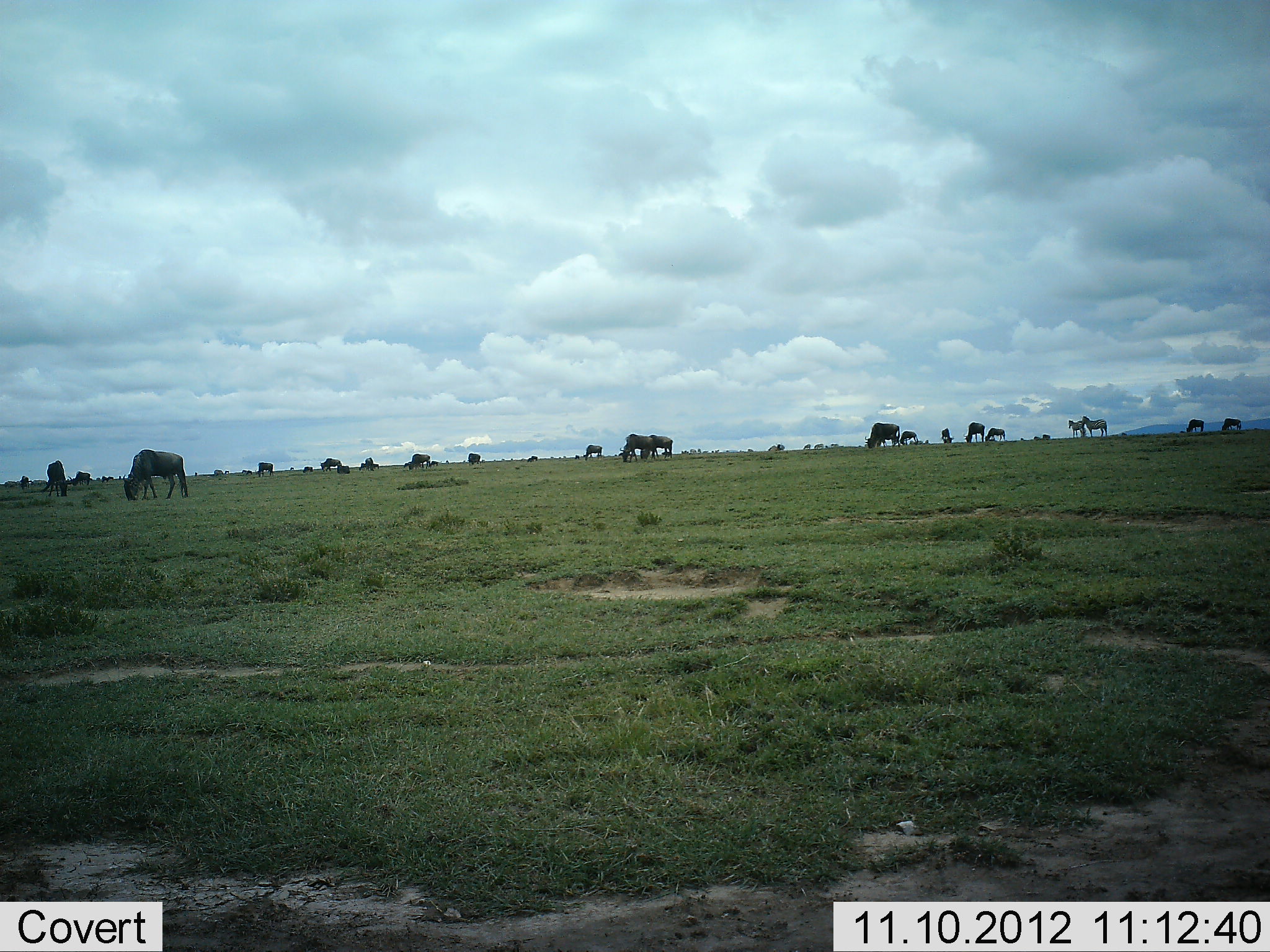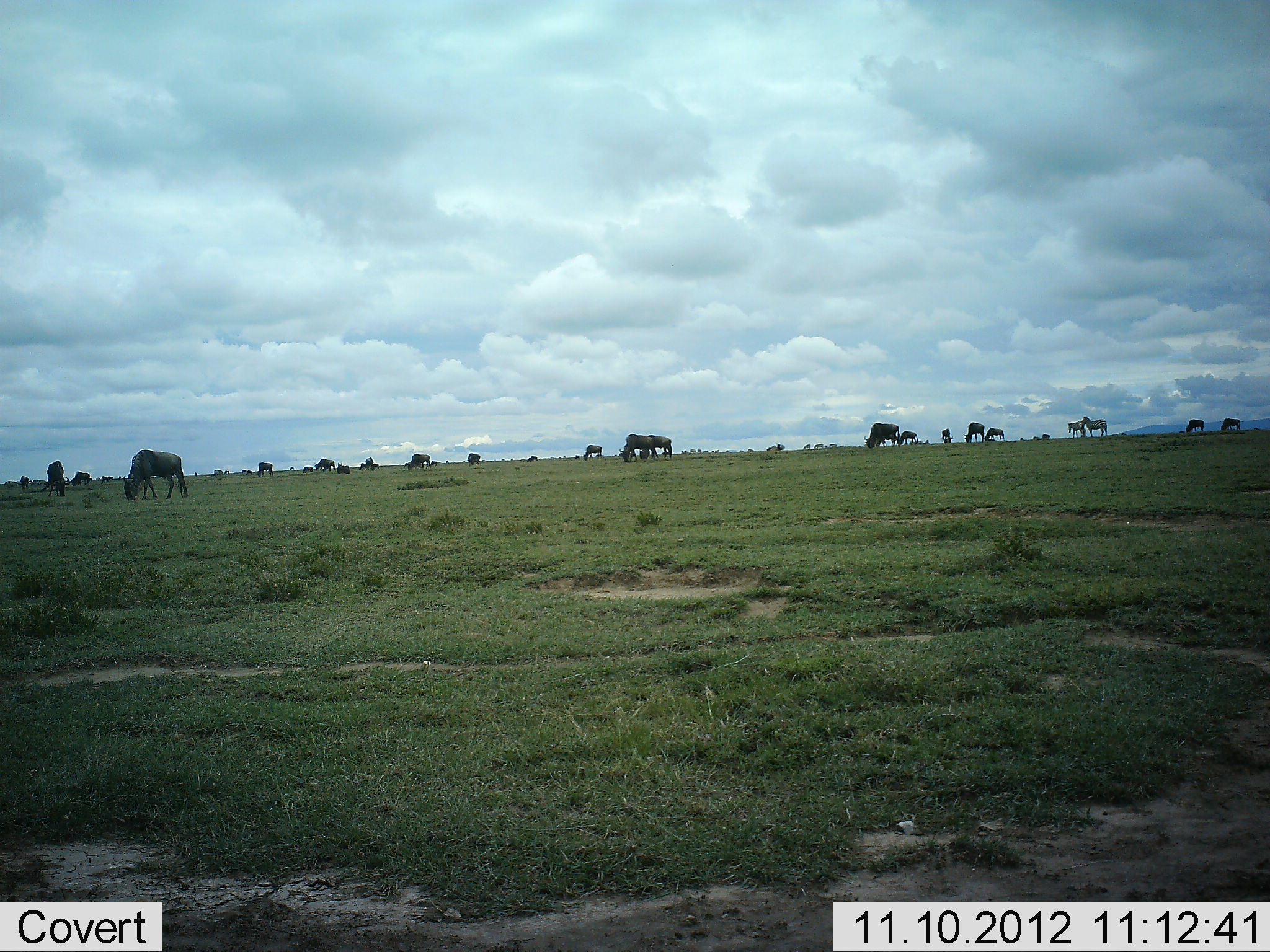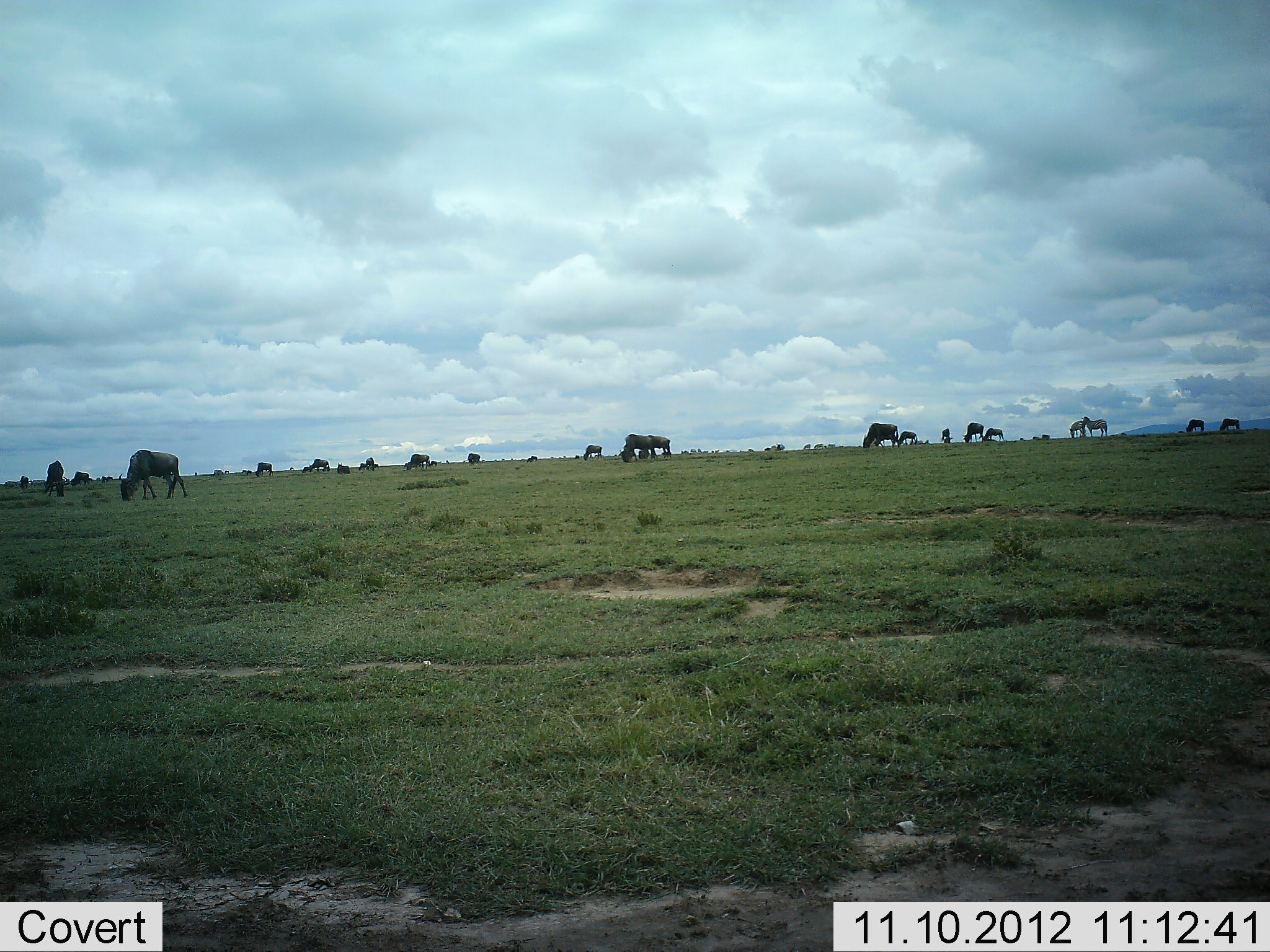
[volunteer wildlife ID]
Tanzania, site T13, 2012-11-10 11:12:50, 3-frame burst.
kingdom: Animalia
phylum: Chordata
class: Mammalia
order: Artiodactyla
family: Bovidae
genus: Connochaetes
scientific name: Connochaetes taurinus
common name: blue wildebeest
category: wildebeest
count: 11-50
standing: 31%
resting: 8%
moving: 31%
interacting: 8%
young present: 8%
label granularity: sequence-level